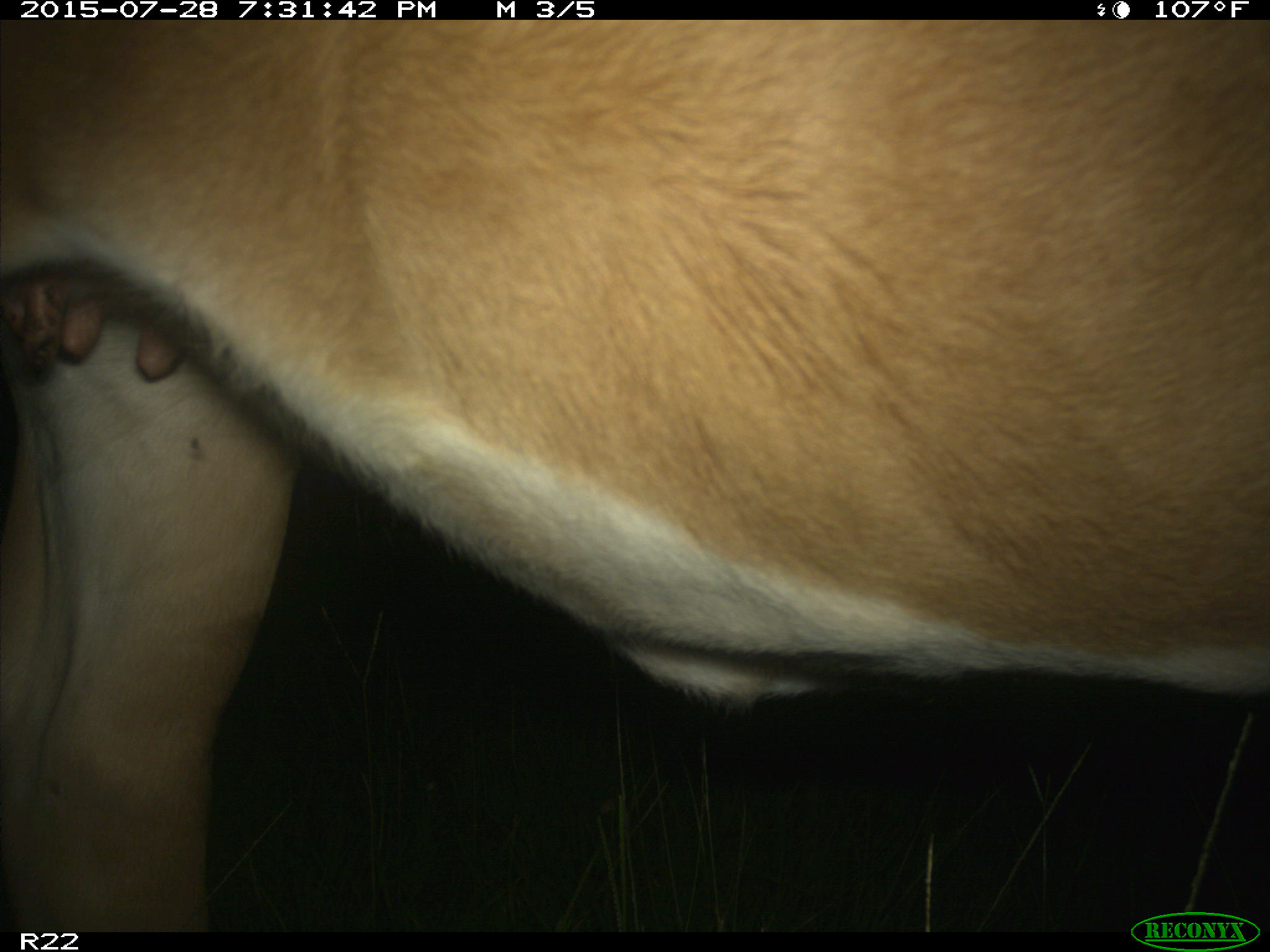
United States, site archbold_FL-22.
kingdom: Animalia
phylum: Chordata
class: Mammalia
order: Artiodactyla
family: Bovidae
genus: Bos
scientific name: Bos taurus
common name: domestic cow